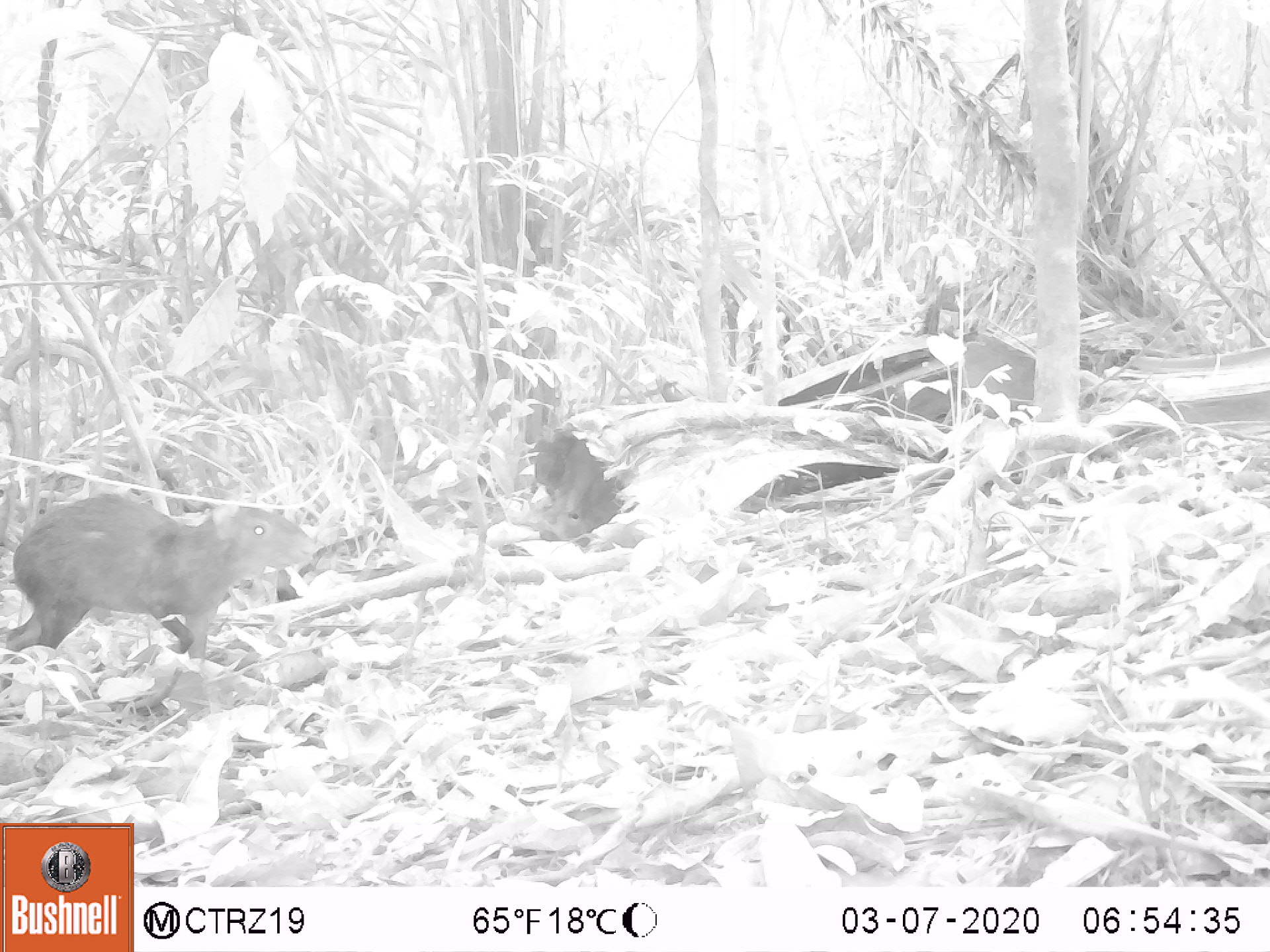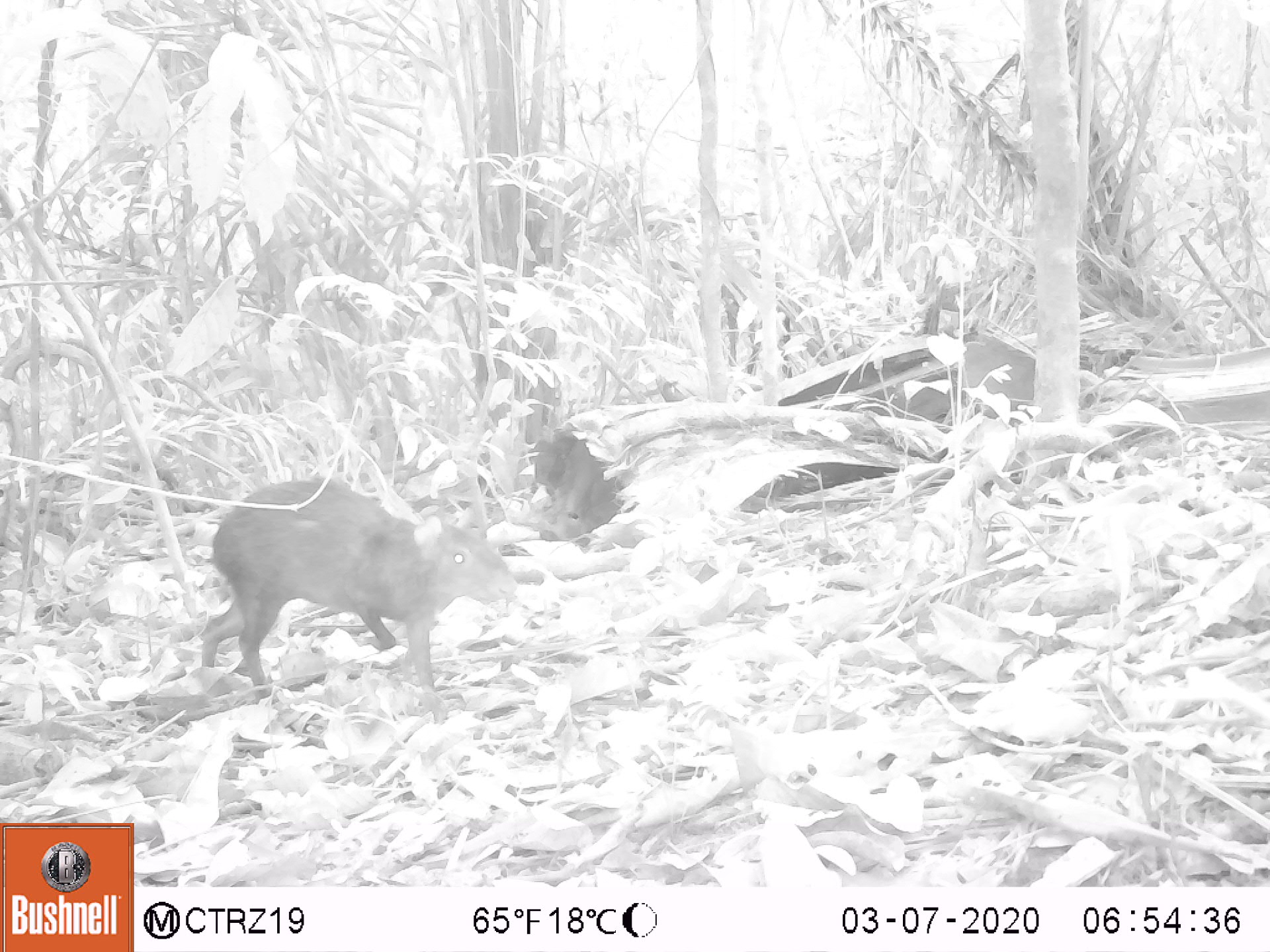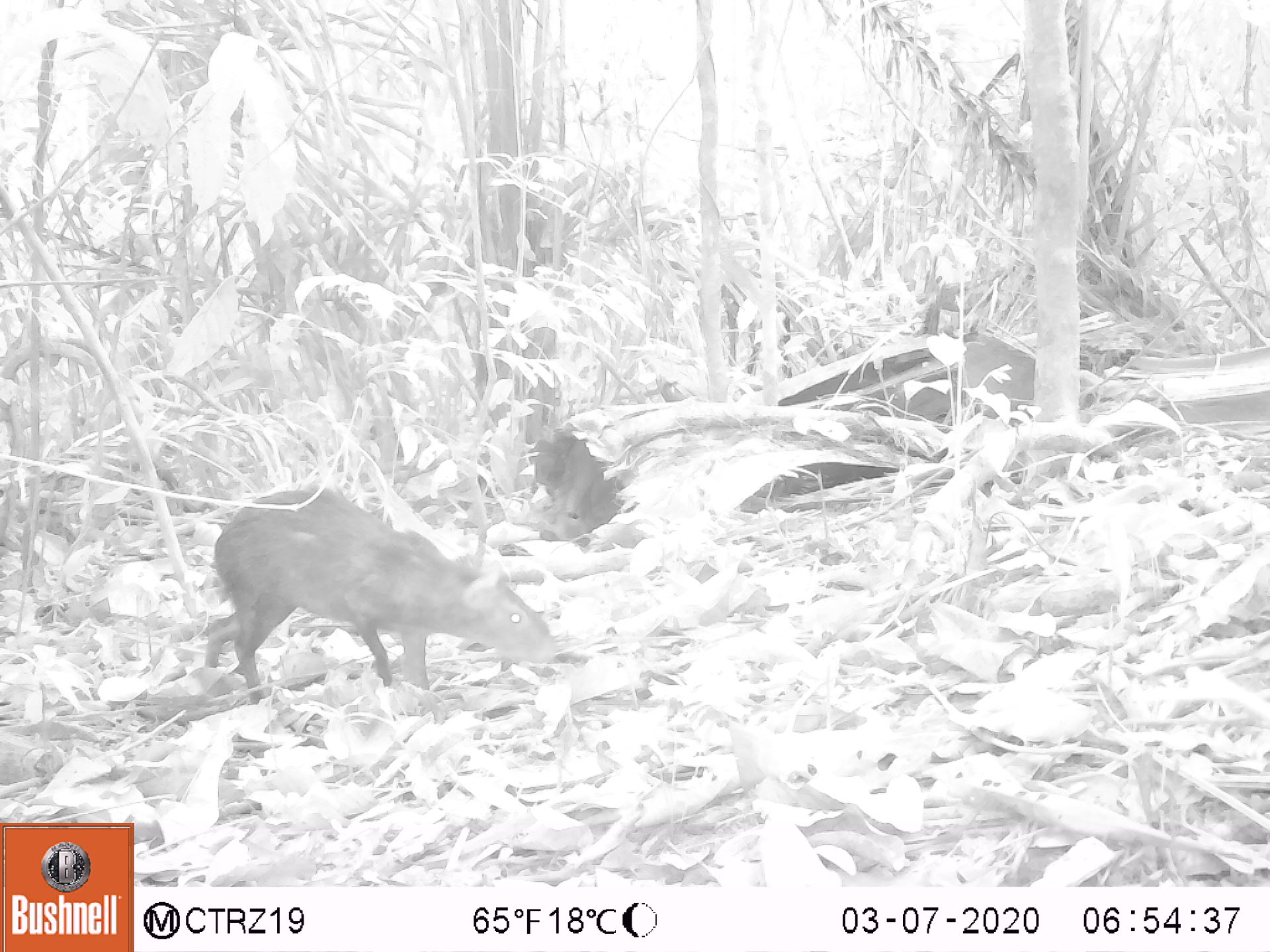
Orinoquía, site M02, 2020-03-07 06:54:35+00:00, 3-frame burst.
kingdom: Animalia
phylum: Chordata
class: Mammalia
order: Rodentia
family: Dasyproctidae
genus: Dasyprocta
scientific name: Dasyprocta fuliginosa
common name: black agouti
Black agouti (Dasyprocta fuliginosa).